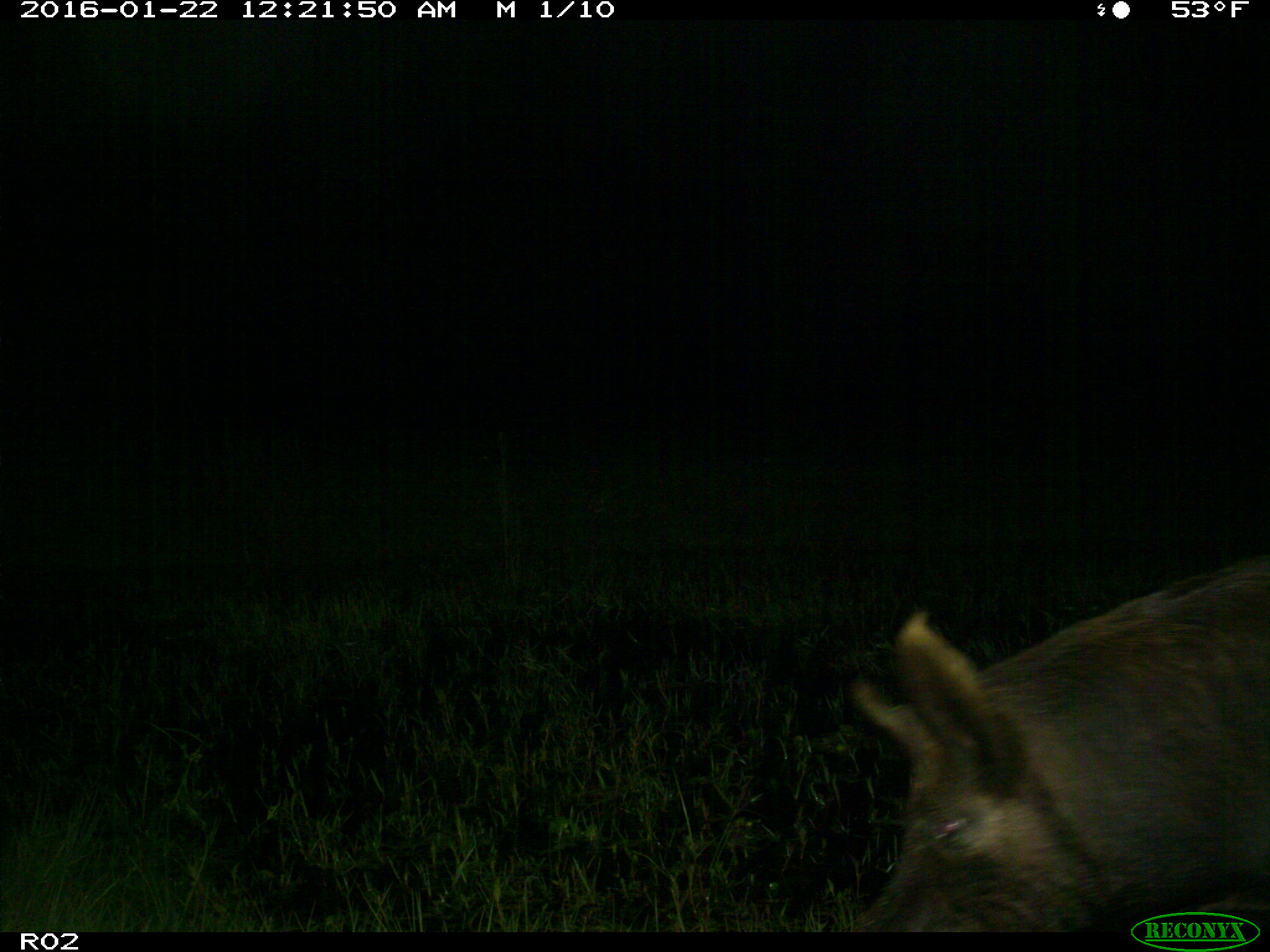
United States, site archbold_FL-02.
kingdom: Animalia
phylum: Chordata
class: Mammalia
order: Artiodactyla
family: Suidae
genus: Sus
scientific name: Sus scrofa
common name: wild boar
Sus scrofa (wild boar).